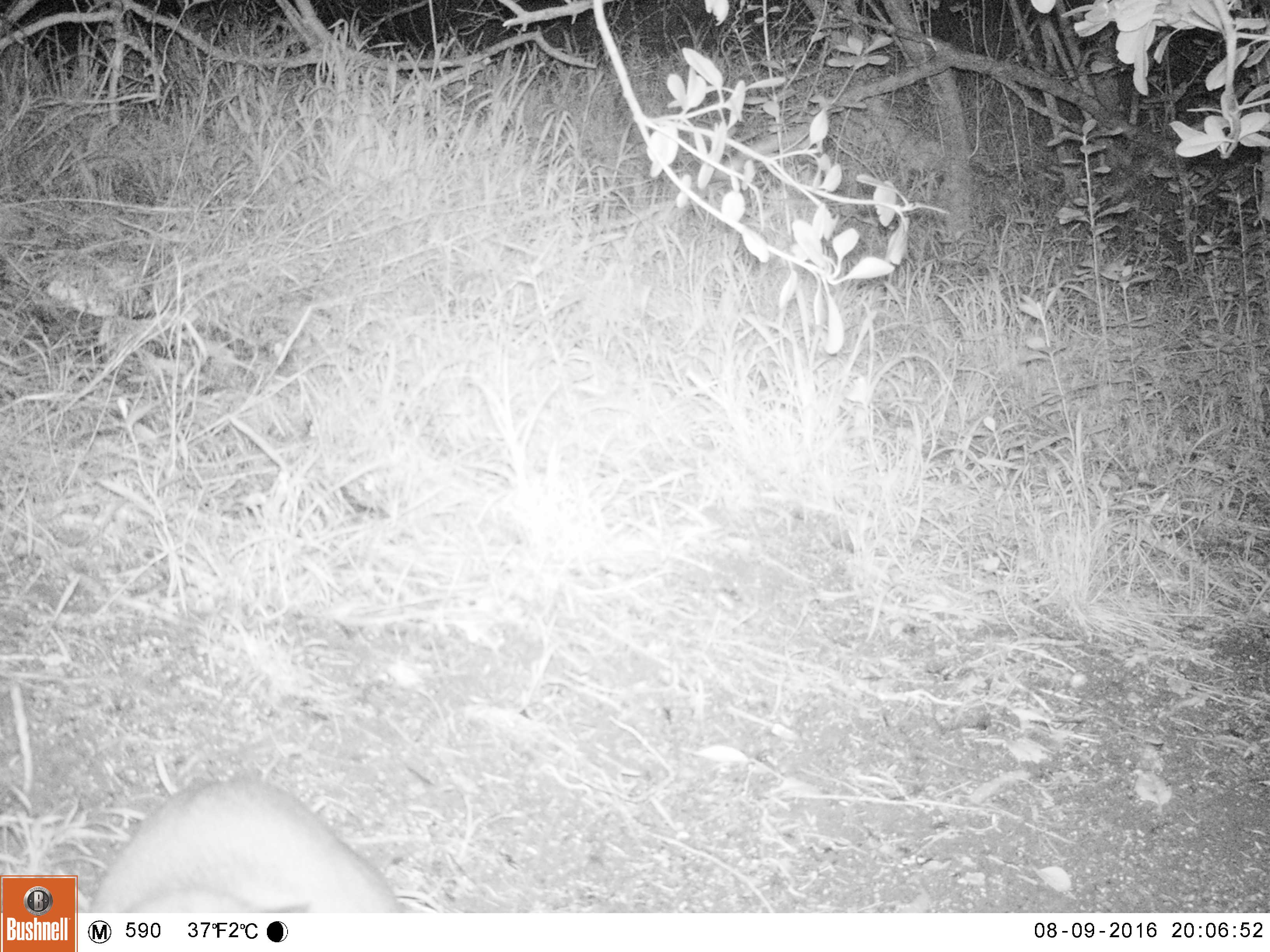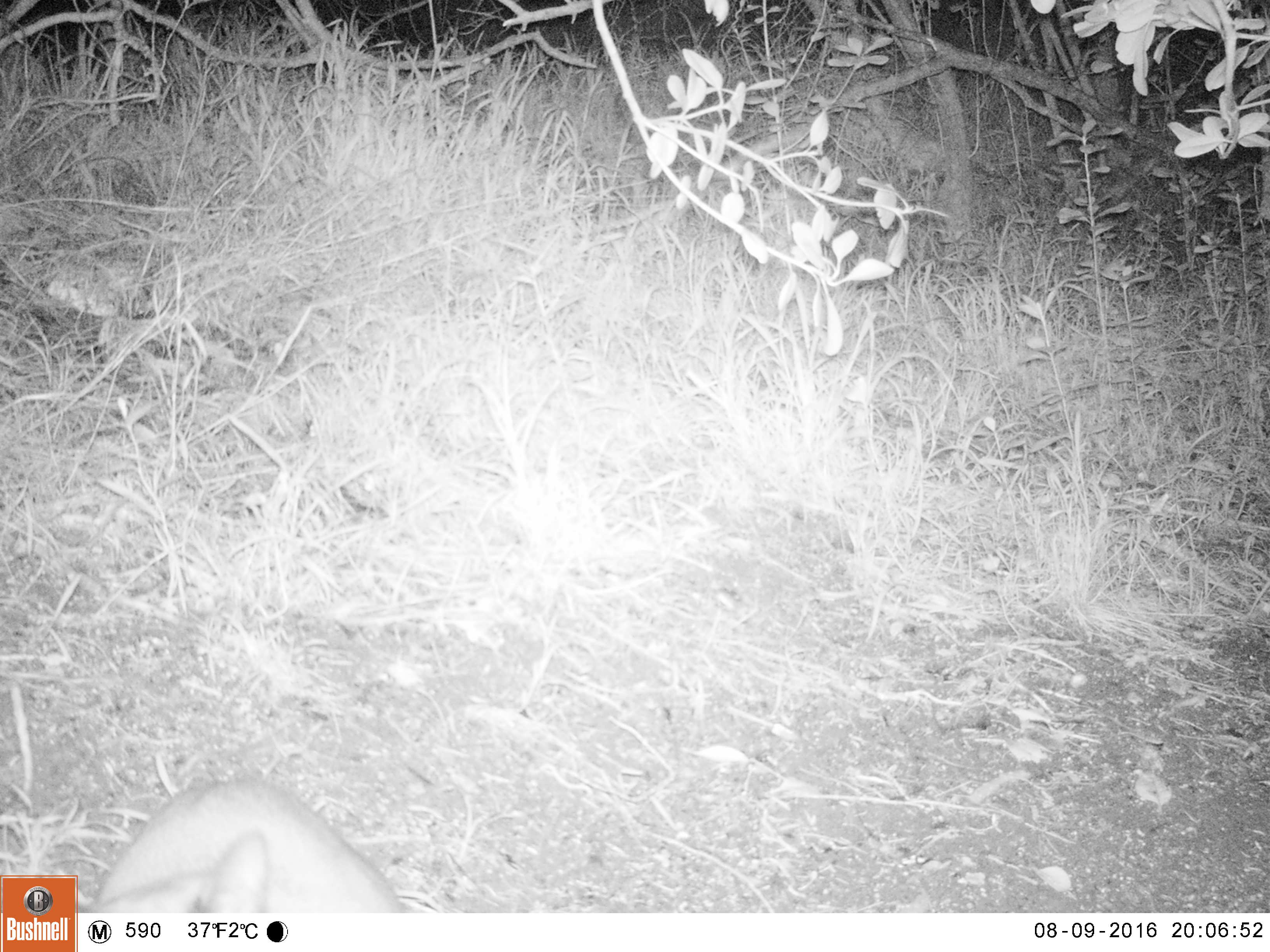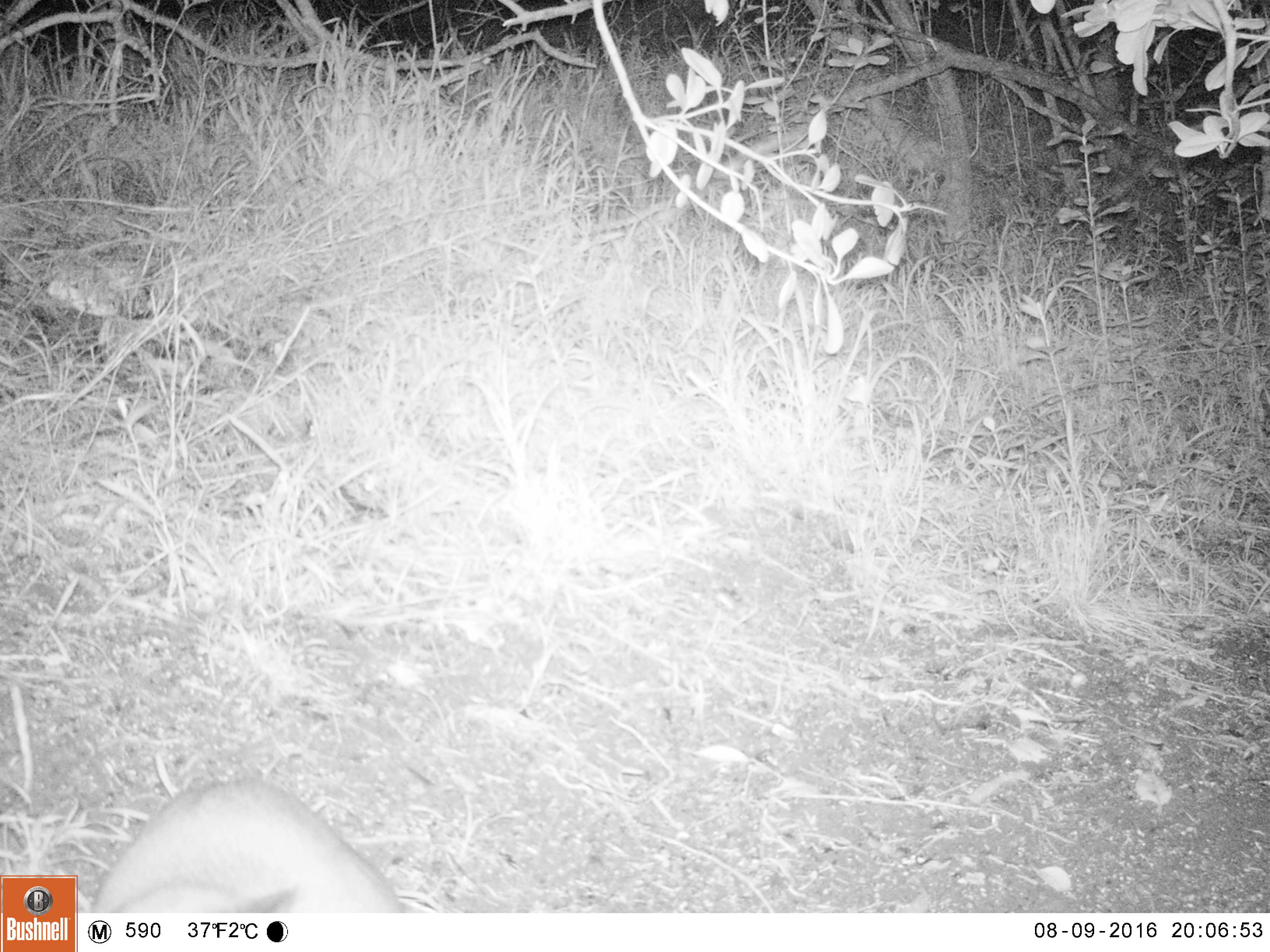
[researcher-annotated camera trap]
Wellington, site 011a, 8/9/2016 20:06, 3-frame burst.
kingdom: Animalia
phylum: Chordata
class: Mammalia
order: Carnivora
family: Felidae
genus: Felis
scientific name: Felis catus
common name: cat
Cat (Felis catus).